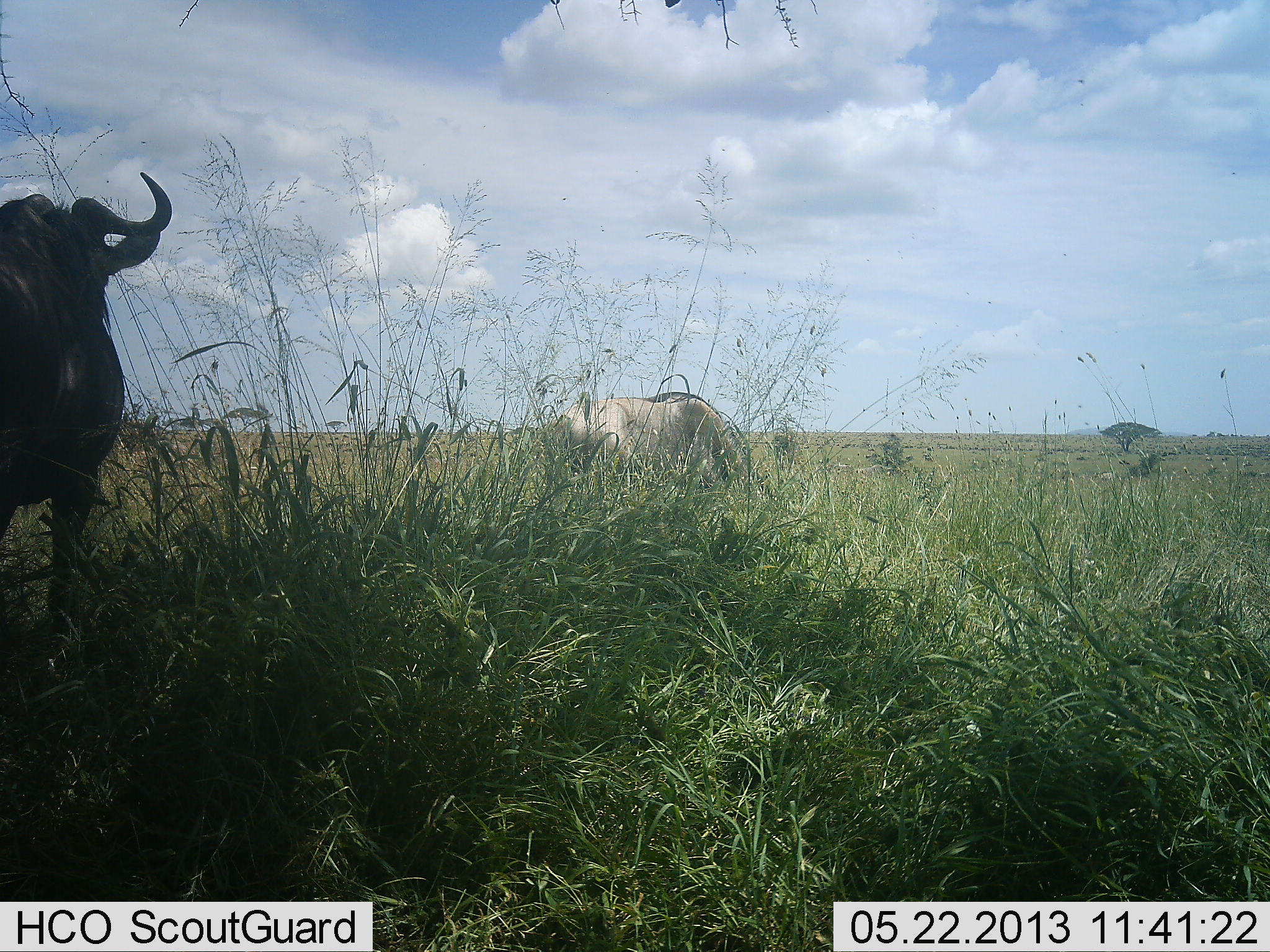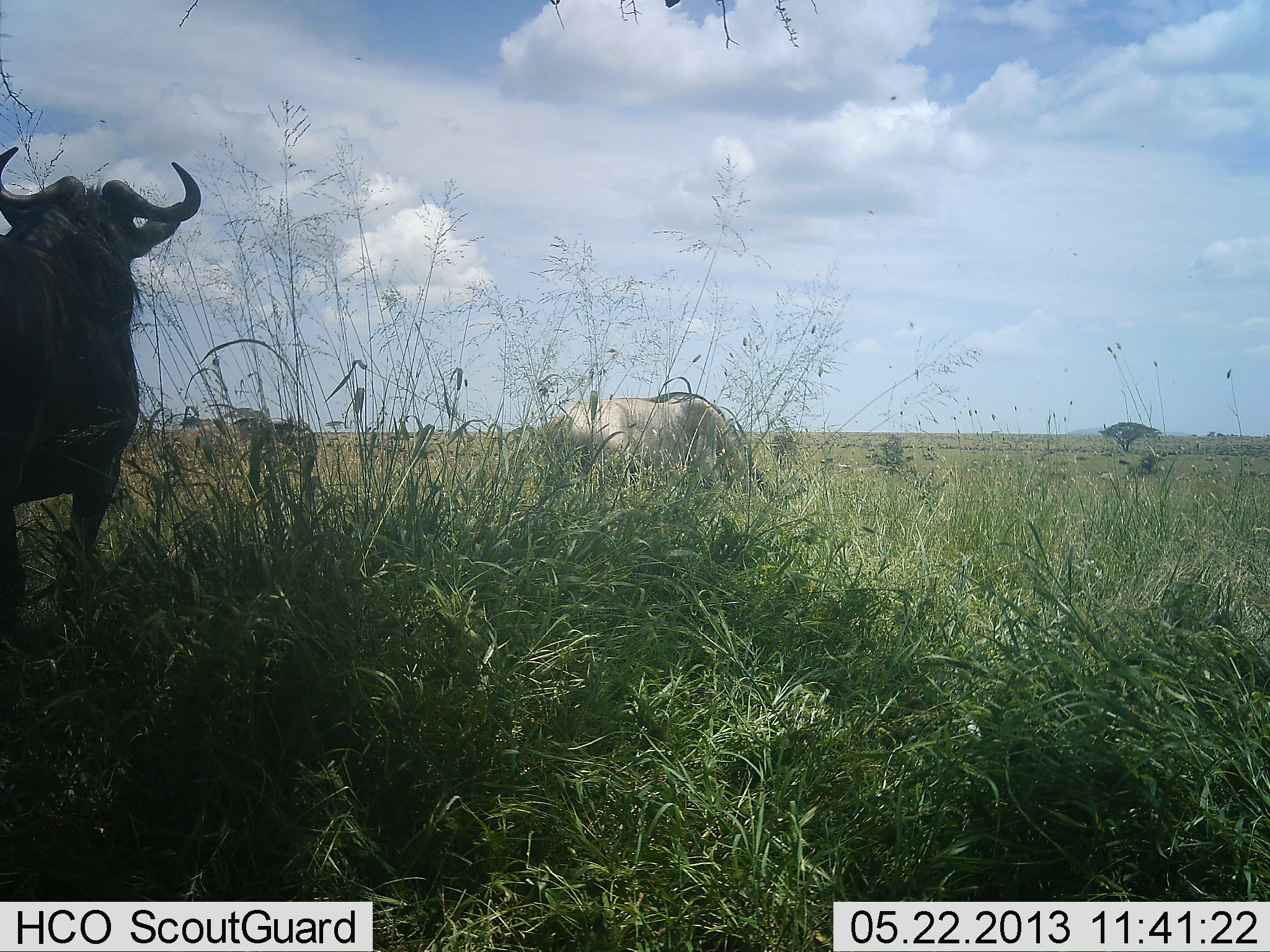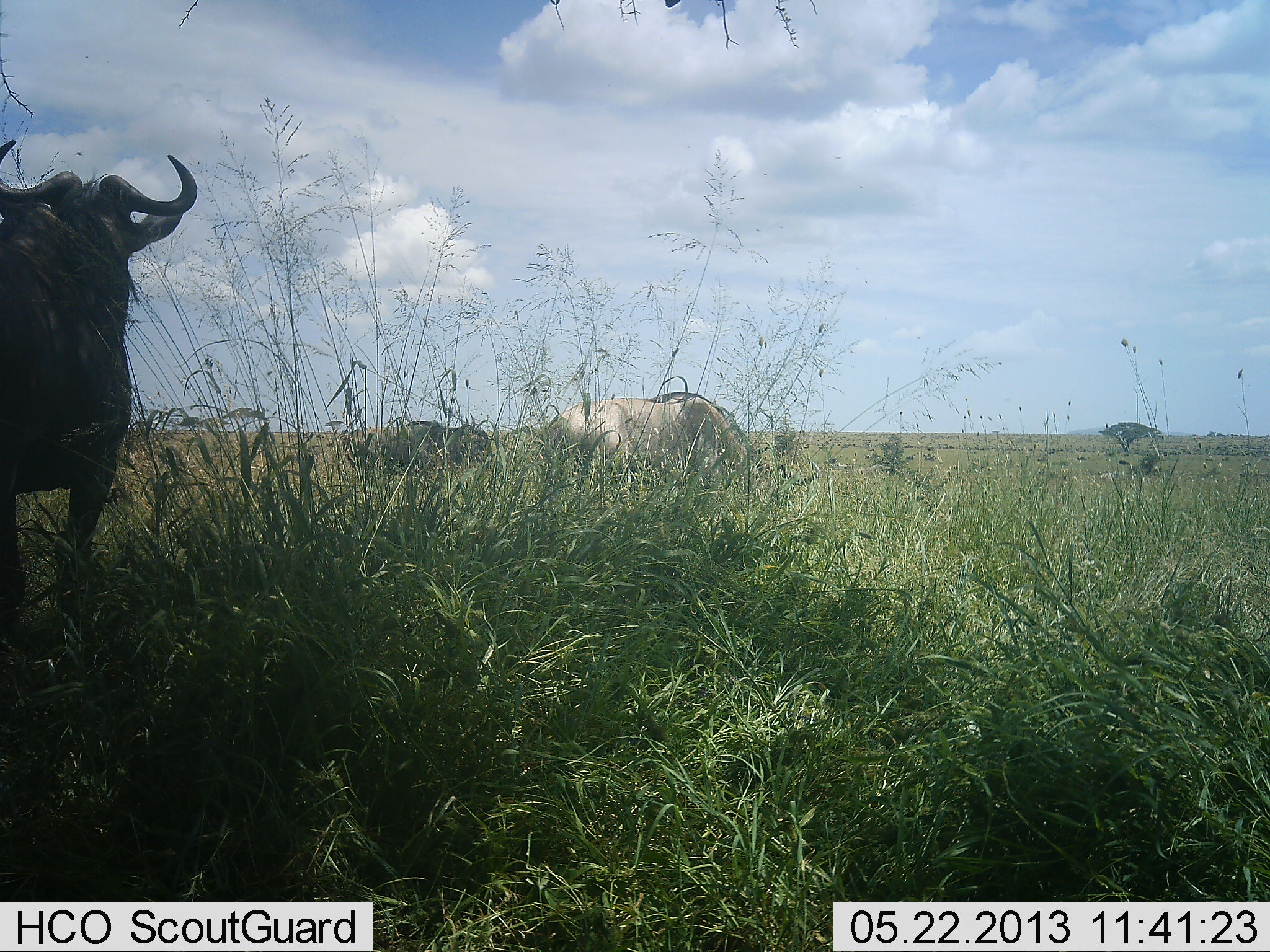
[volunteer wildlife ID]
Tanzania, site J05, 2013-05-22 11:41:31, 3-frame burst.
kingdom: Animalia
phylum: Chordata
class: Mammalia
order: Artiodactyla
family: Bovidae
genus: Connochaetes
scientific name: Connochaetes taurinus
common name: blue wildebeest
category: wildebeest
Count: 3.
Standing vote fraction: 90%.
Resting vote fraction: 0%.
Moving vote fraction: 80%.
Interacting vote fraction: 0%.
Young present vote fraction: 0%.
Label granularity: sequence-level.